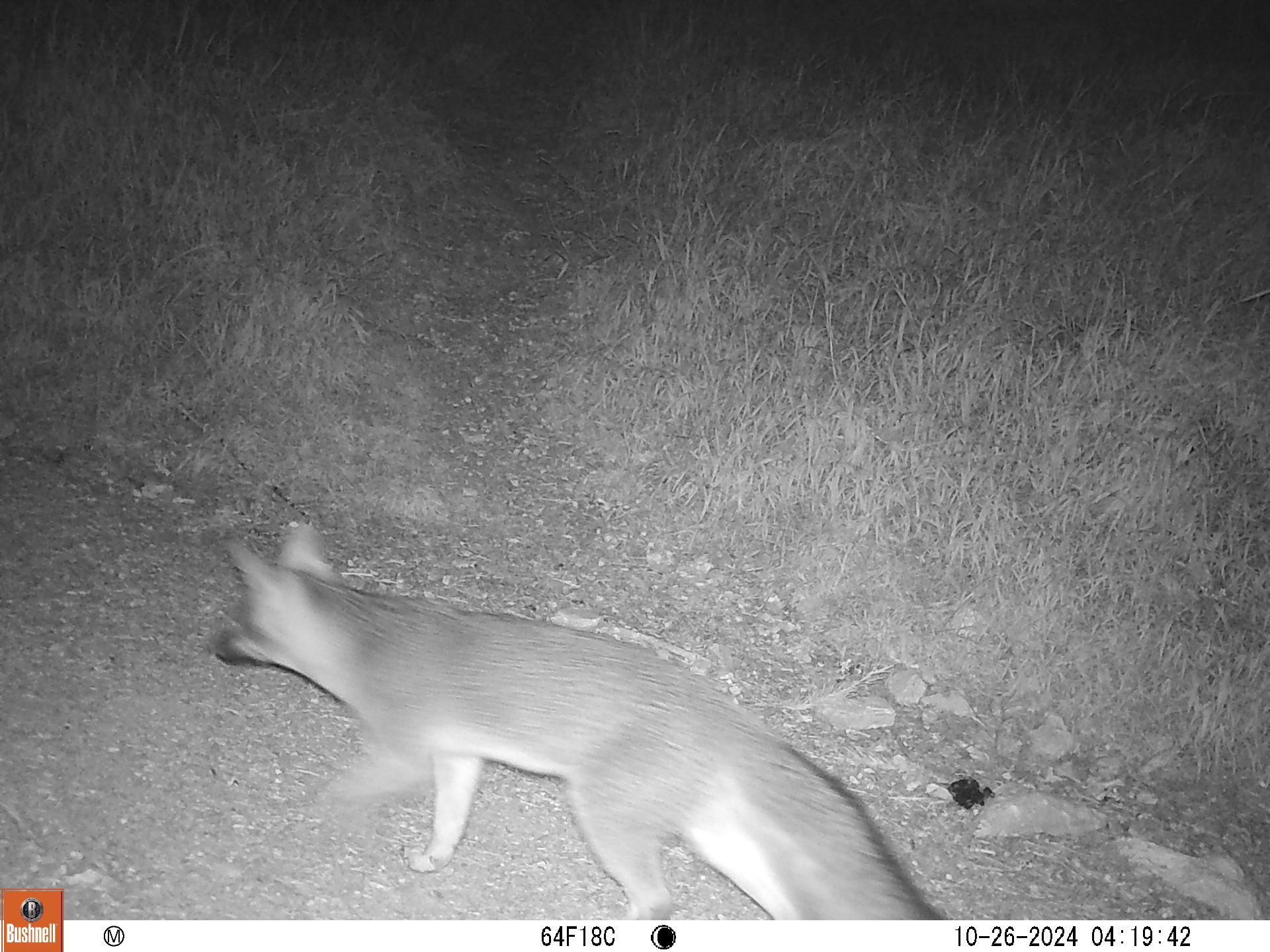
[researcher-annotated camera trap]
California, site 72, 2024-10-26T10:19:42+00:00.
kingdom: Animalia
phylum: Chordata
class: Mammalia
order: Carnivora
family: Canidae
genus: Urocyon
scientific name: Urocyon cinereoargenteus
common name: gray fox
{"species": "gray fox (Urocyon cinereoargenteus)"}